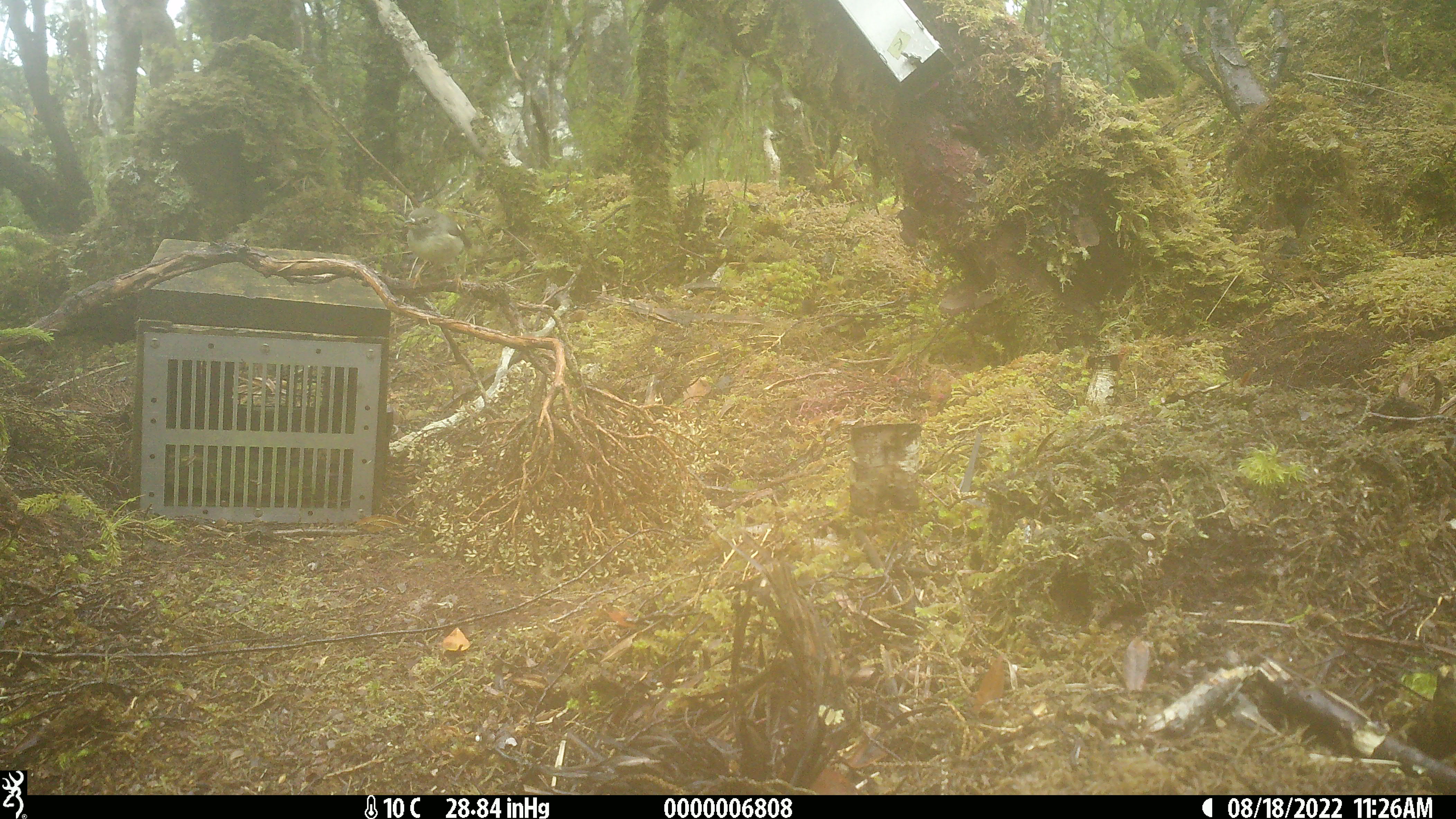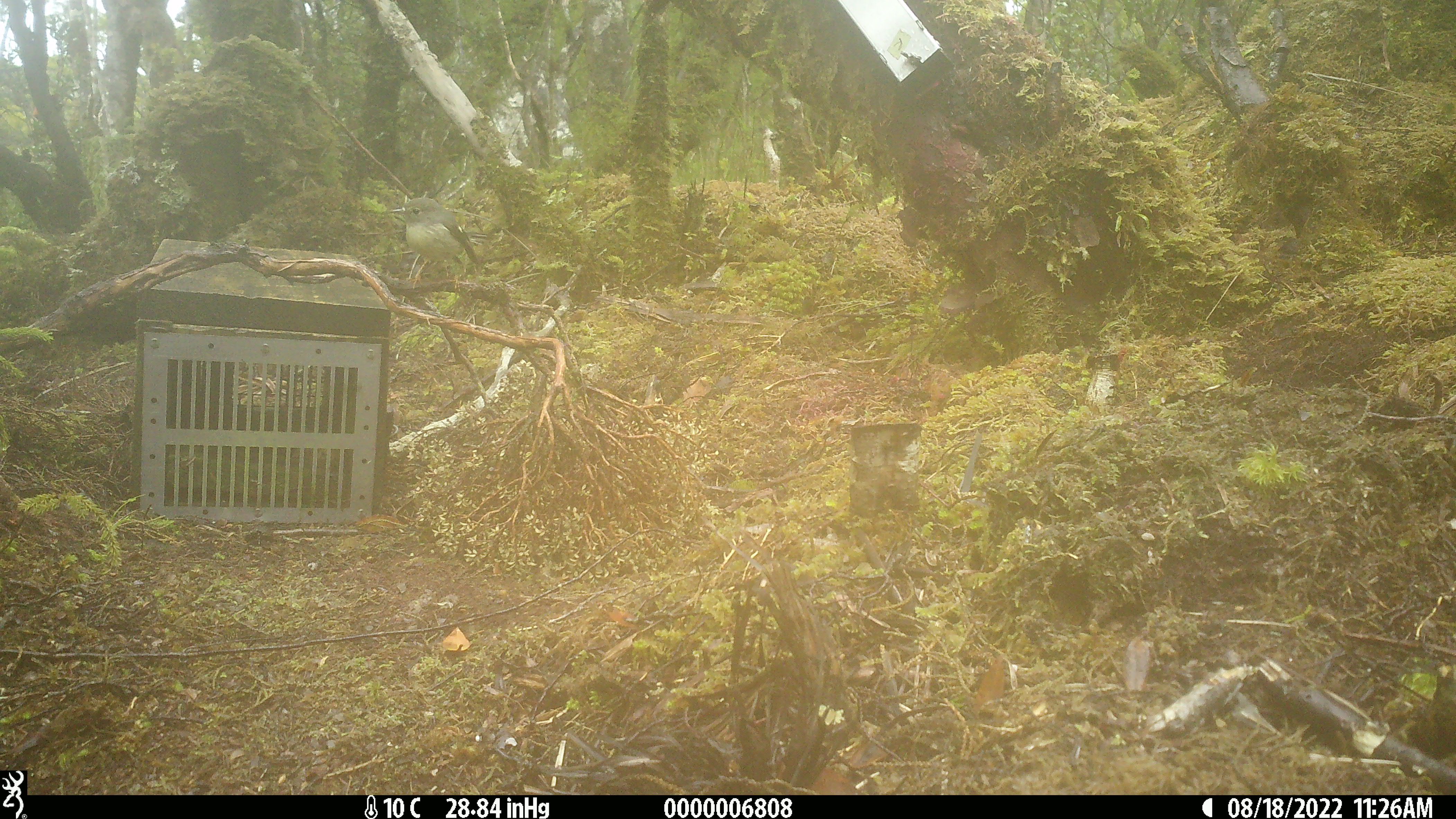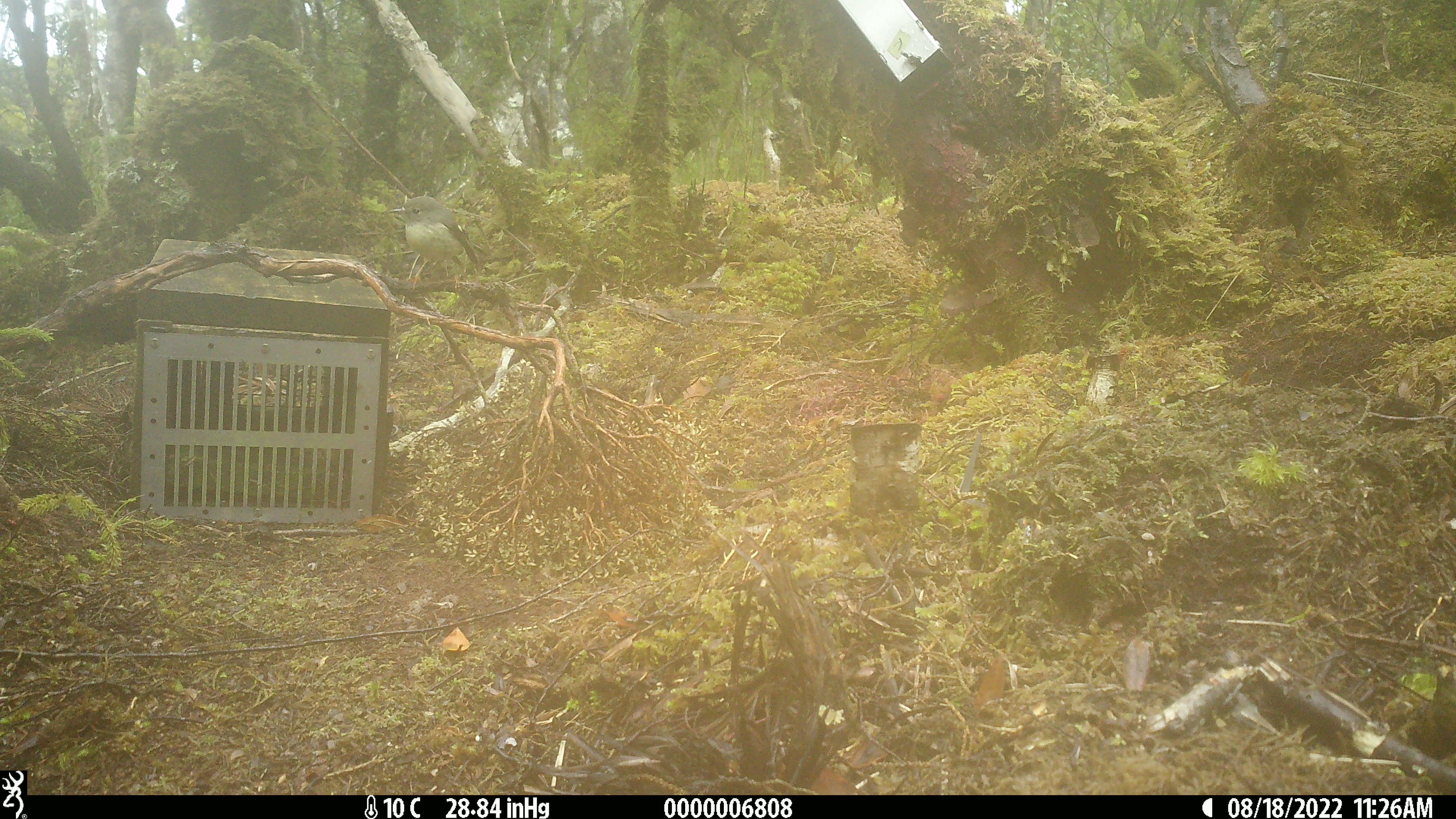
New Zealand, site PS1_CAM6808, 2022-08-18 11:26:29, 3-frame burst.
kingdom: Animalia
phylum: Chordata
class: Aves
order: Passeriformes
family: Petroicidae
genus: Petroica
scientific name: Petroica macrocephala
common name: tomtit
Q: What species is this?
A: Tomtit (Petroica macrocephala).